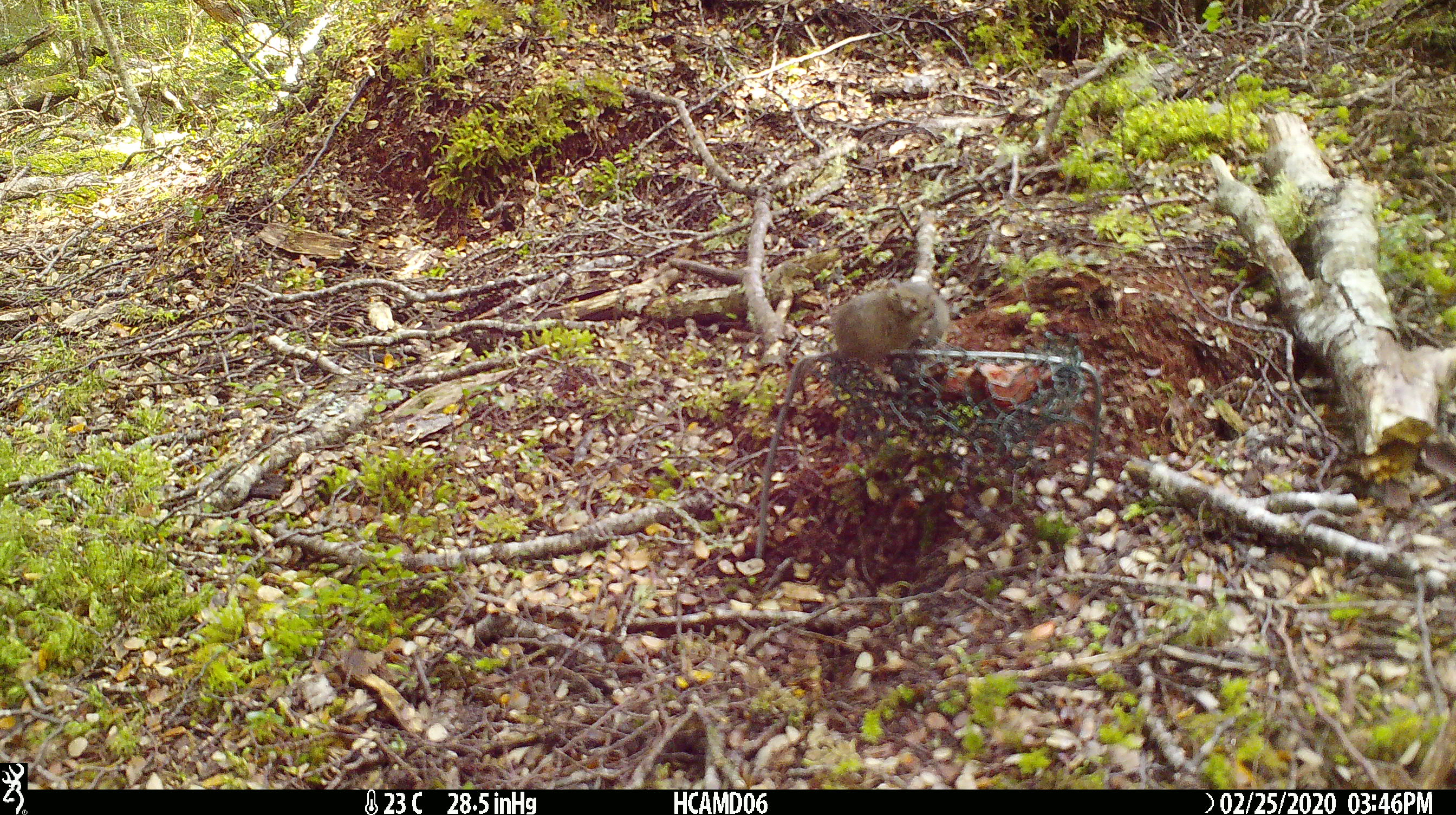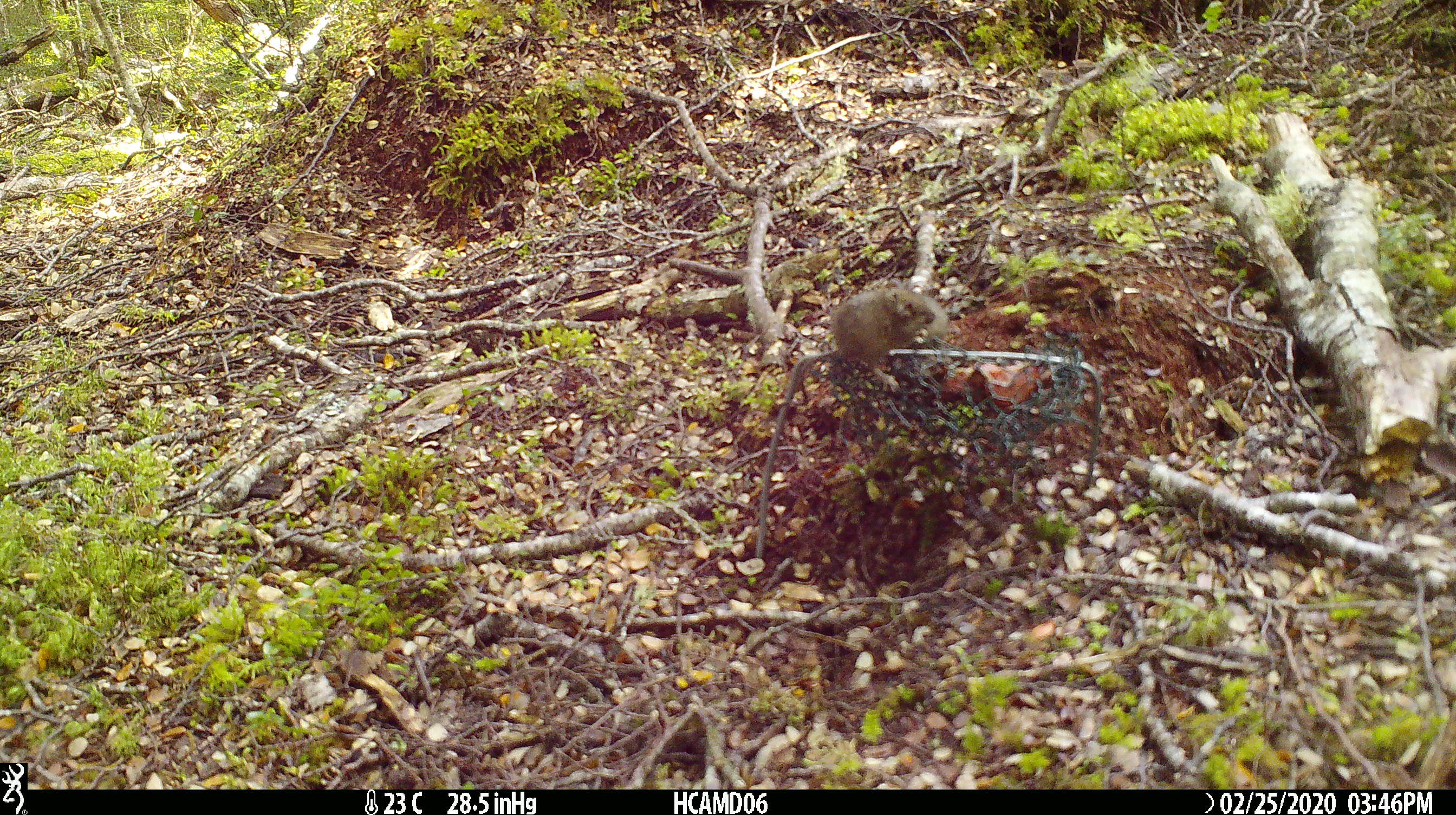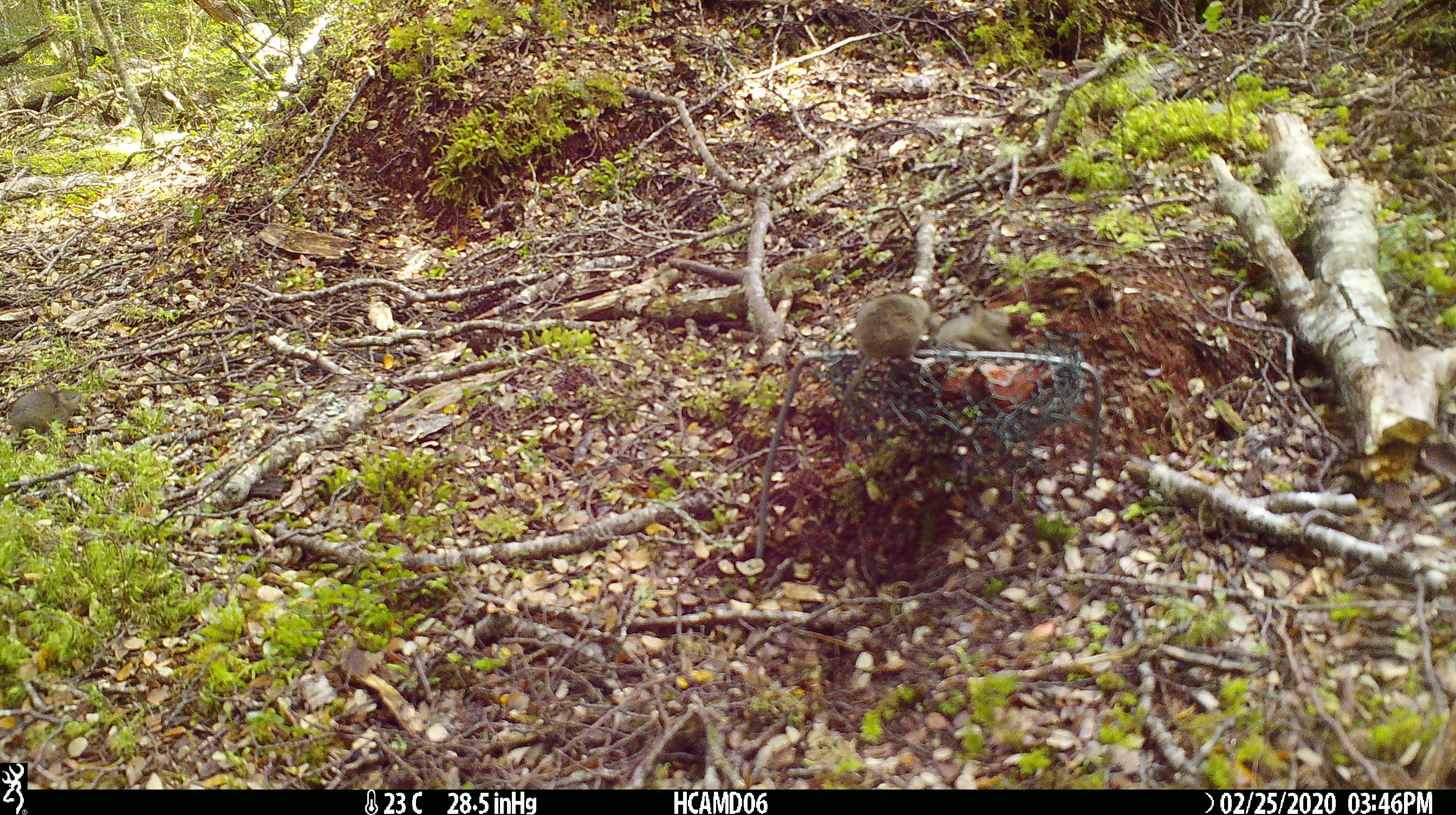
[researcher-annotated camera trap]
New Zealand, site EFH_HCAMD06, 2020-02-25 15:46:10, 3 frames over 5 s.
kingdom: Animalia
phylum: Chordata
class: Mammalia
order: Rodentia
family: Muridae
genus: Mus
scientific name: Mus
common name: mouse